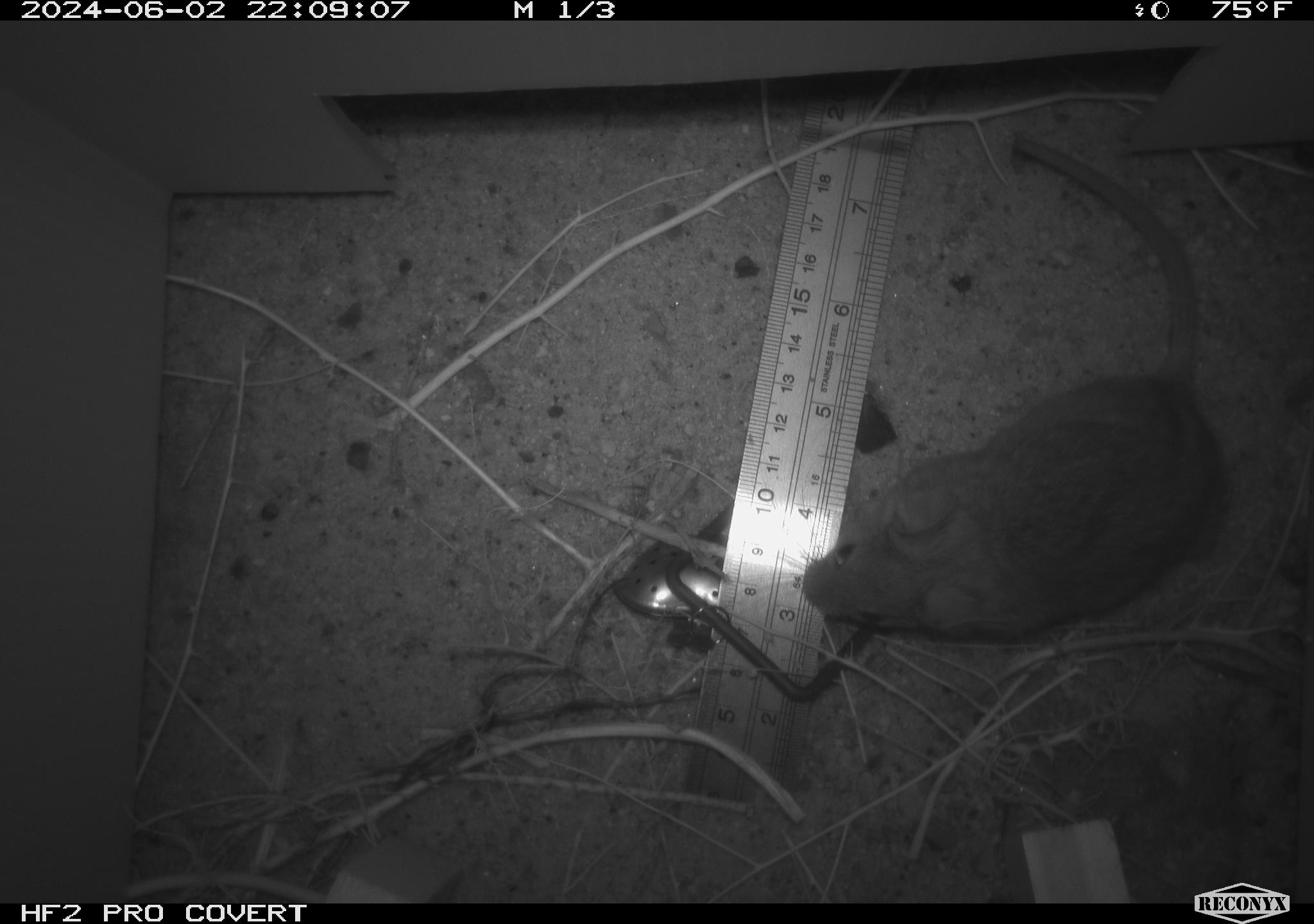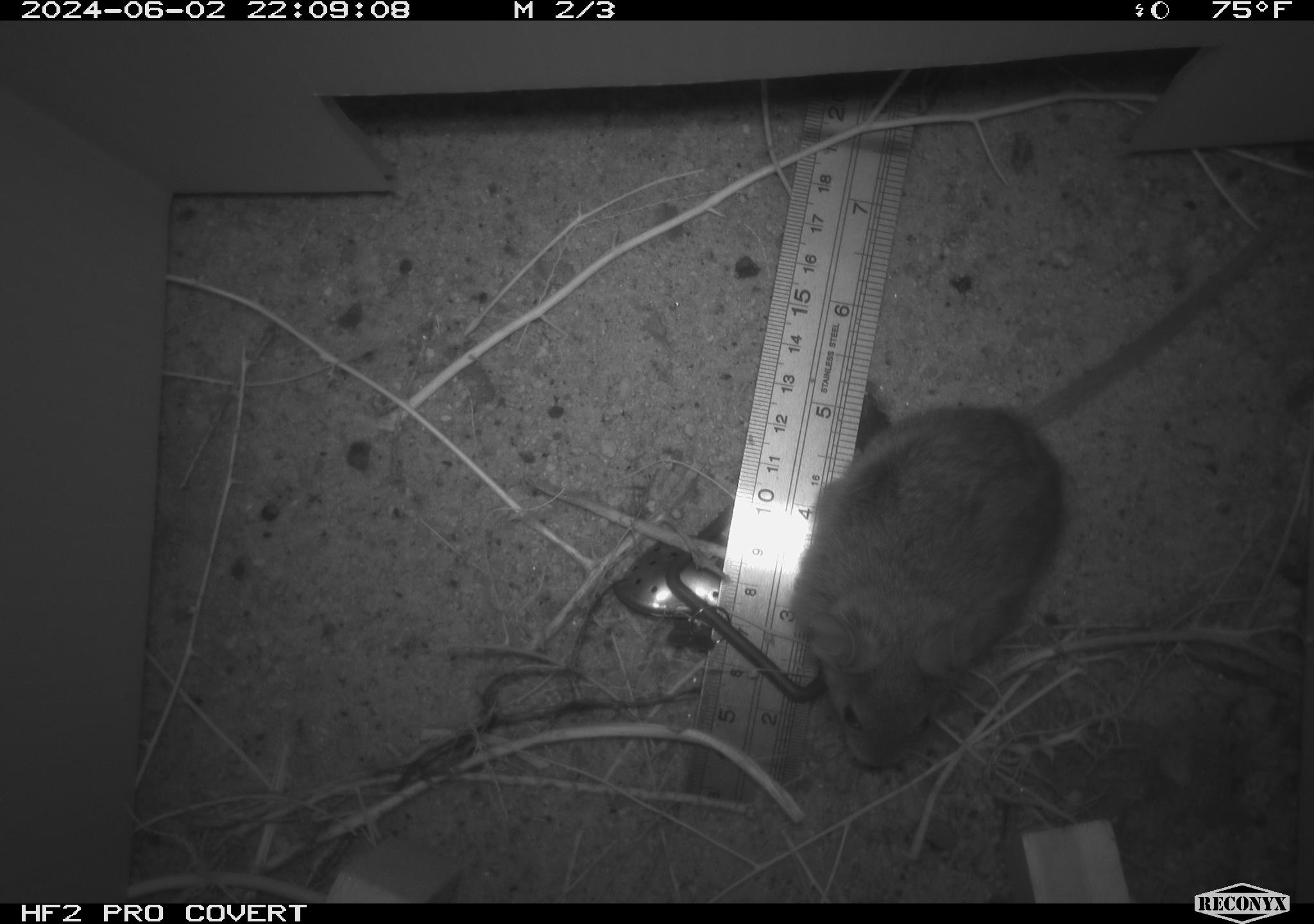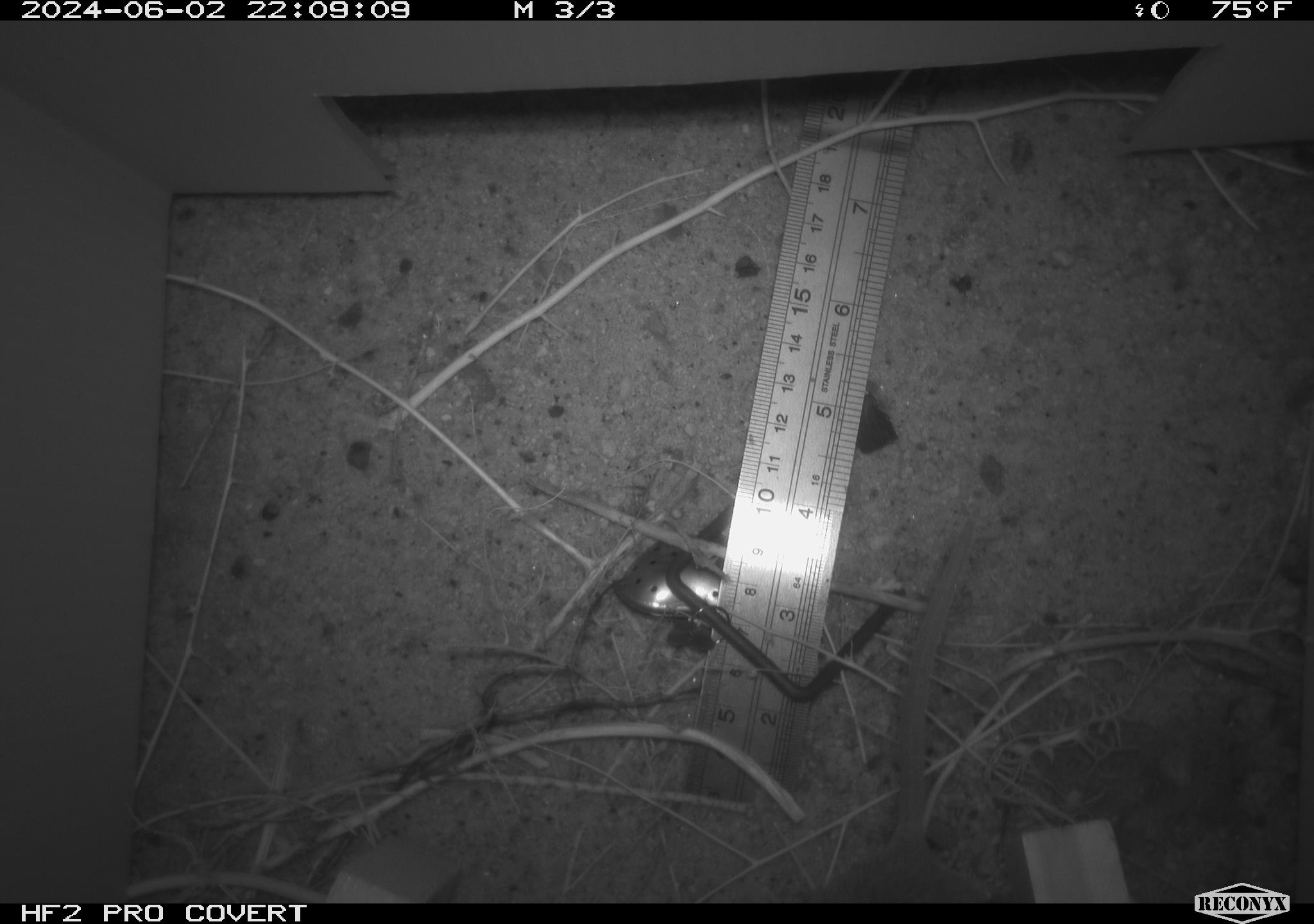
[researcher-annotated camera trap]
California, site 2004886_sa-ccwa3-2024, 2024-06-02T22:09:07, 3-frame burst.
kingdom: Animalia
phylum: Chordata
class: Mammalia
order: Rodentia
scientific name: Rodentia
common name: woodrat or rat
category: woodrat or rat species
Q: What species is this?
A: Woodrat or rat species (woodrat or rat) (Rodentia).